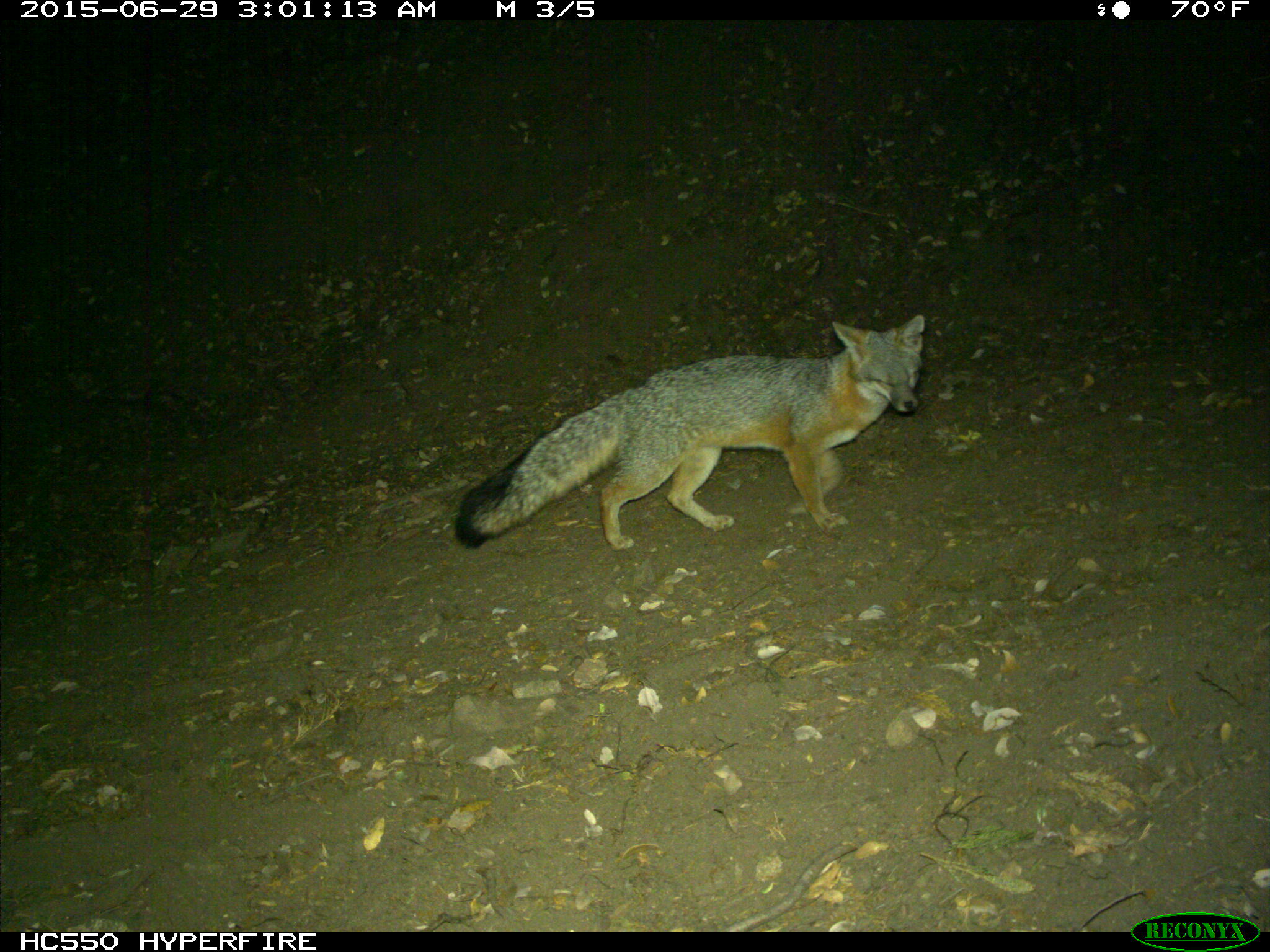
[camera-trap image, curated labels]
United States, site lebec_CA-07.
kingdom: Animalia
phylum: Chordata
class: Mammalia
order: Carnivora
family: Canidae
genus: Urocyon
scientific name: Urocyon cinereoargenteus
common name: gray fox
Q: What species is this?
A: Urocyon cinereoargenteus (gray fox).